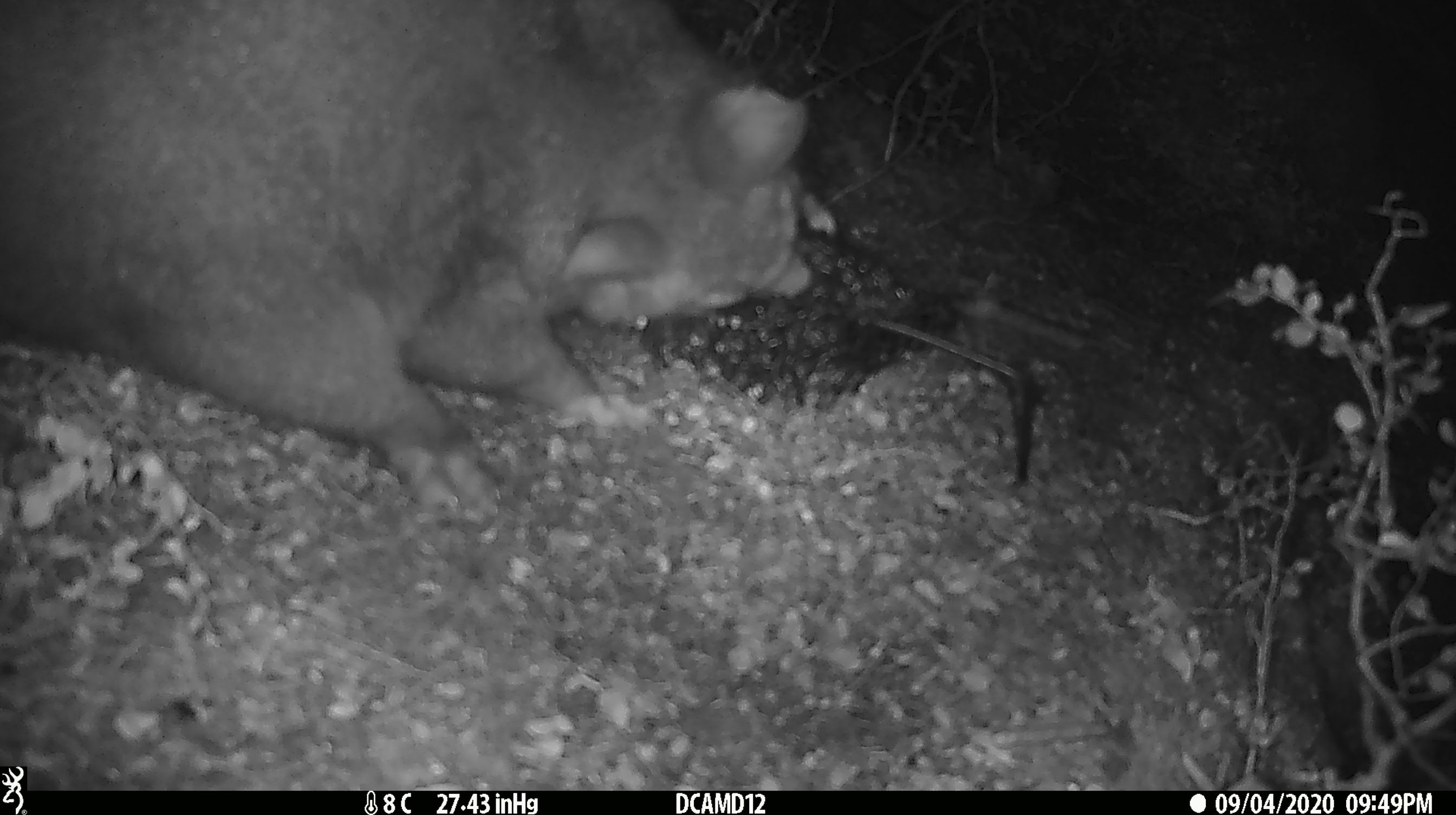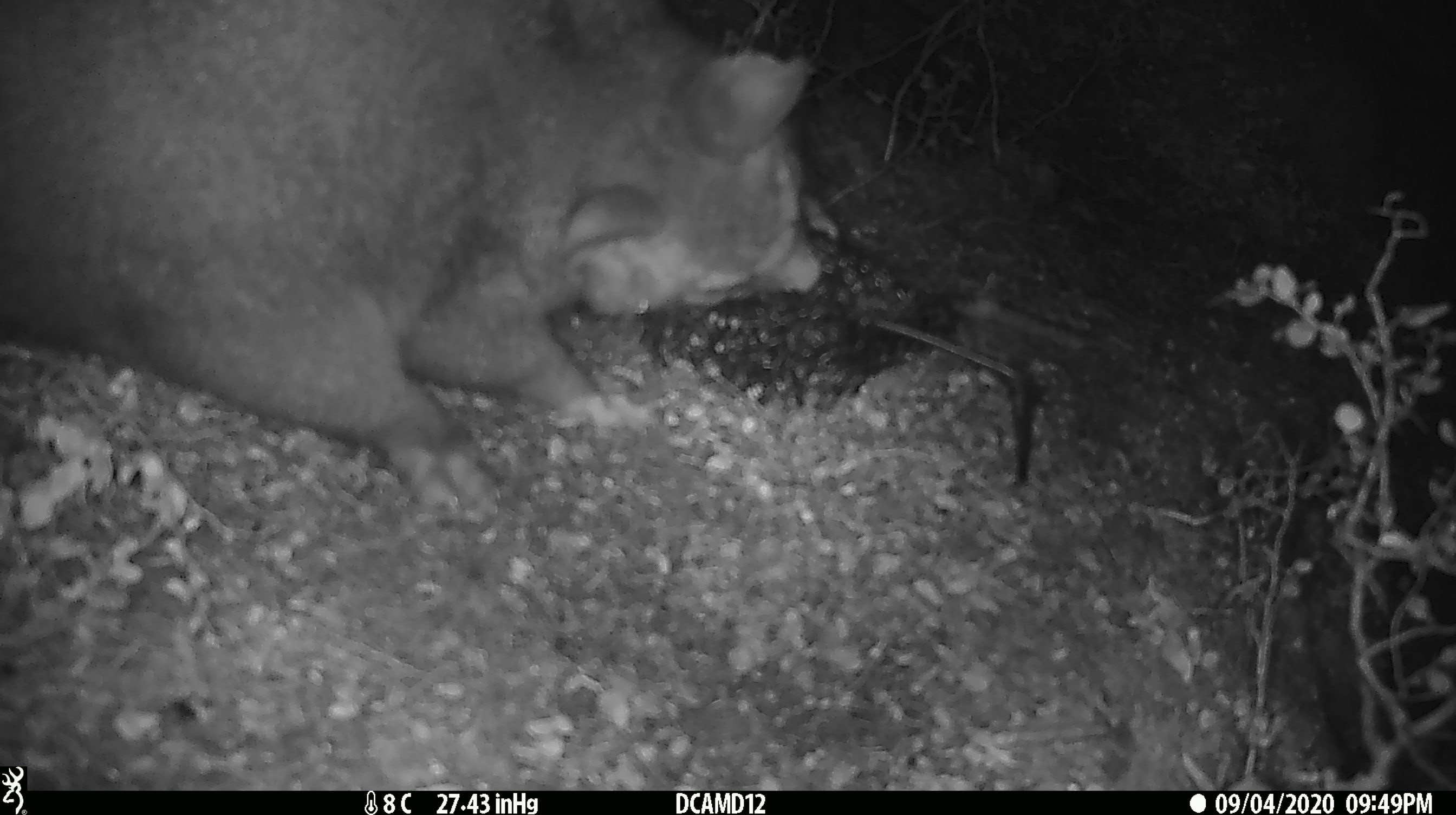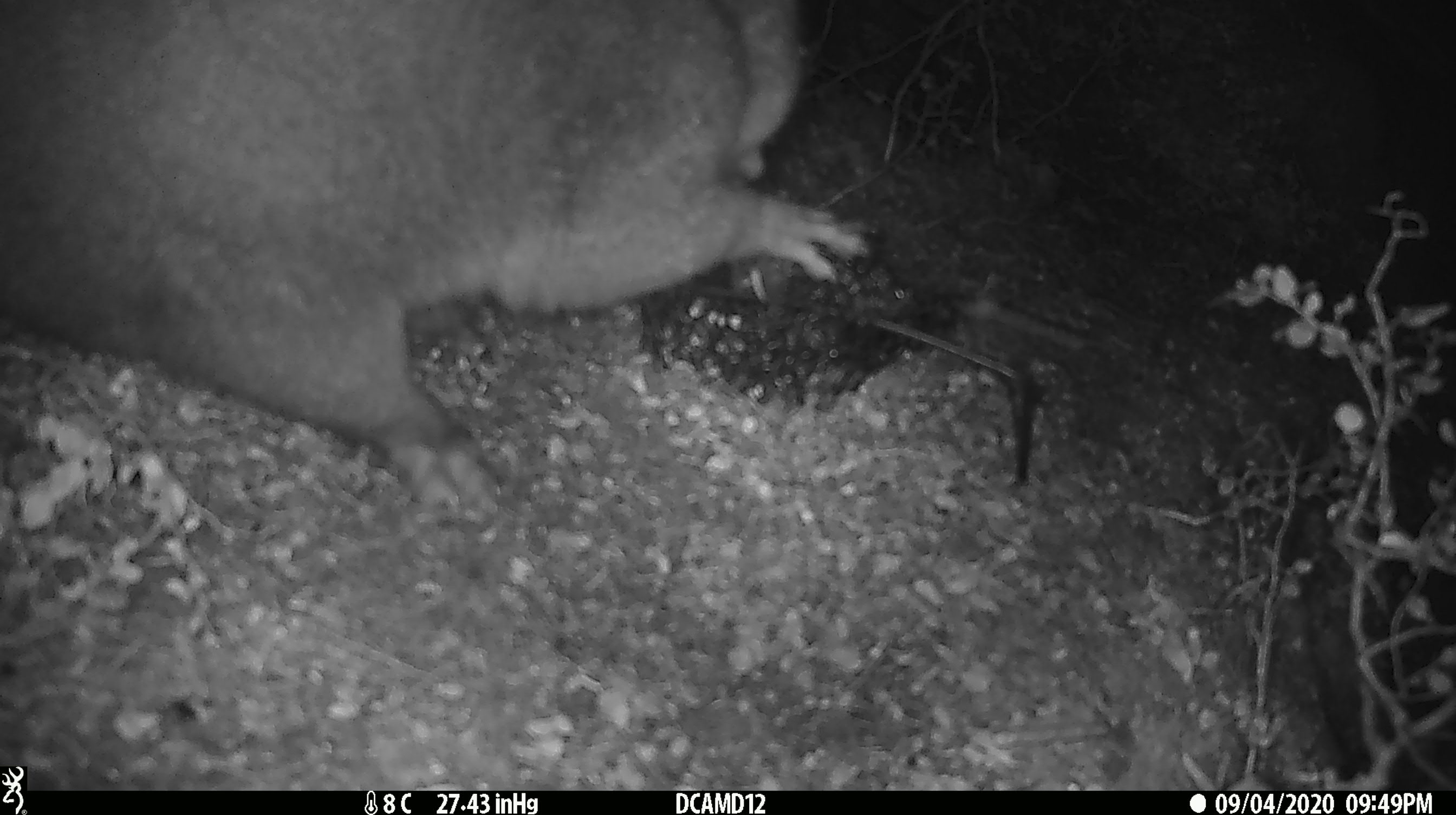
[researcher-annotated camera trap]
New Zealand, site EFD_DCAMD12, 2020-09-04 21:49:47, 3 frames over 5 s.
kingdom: Animalia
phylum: Chordata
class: Mammalia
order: Diprotodontia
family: Phalangeridae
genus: Trichosurus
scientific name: Trichosurus vulpecula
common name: common brushtail possum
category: possum